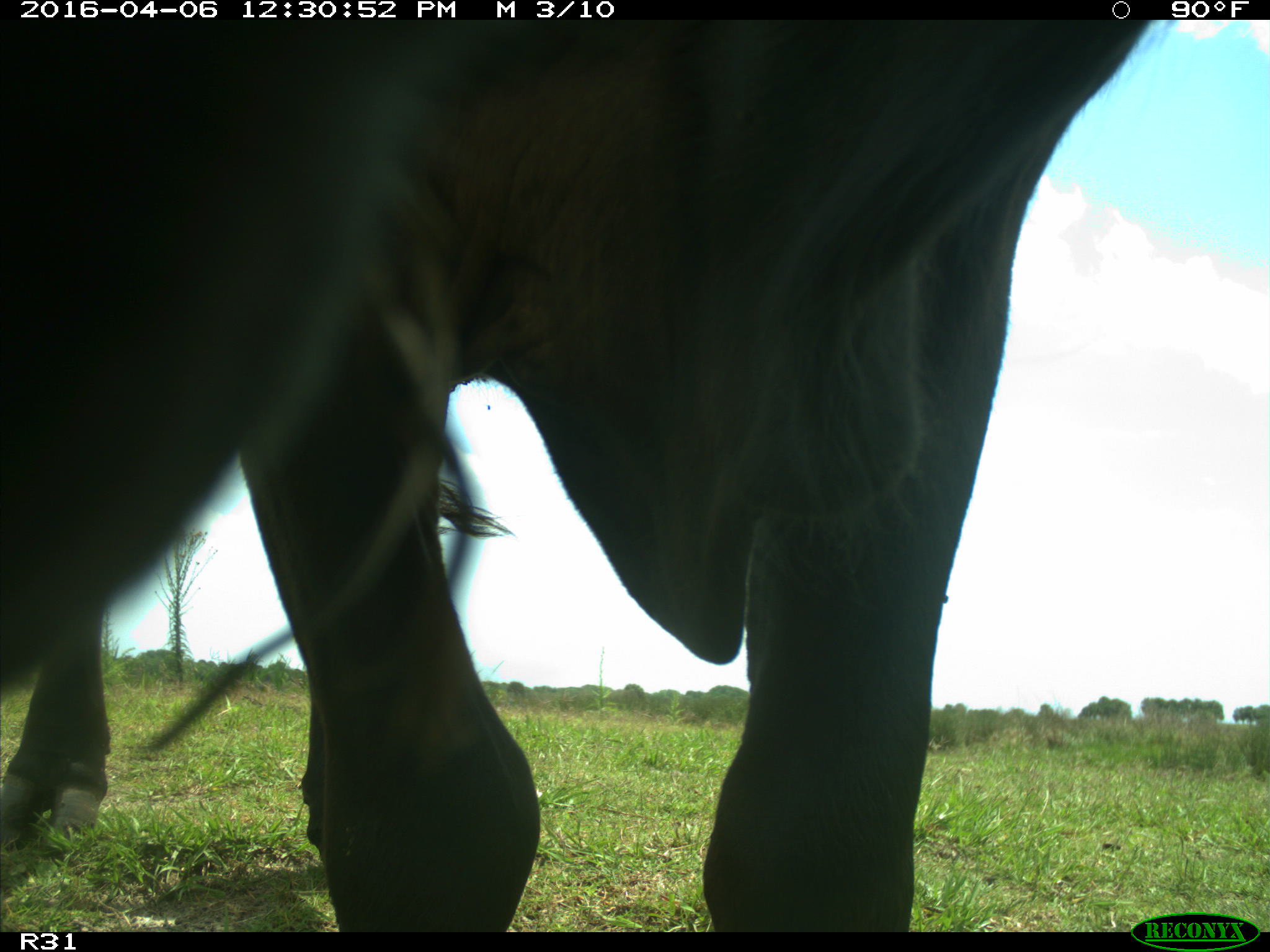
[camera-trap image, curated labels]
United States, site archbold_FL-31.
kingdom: Animalia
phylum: Chordata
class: Mammalia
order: Artiodactyla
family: Bovidae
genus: Bos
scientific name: Bos taurus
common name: domestic cow